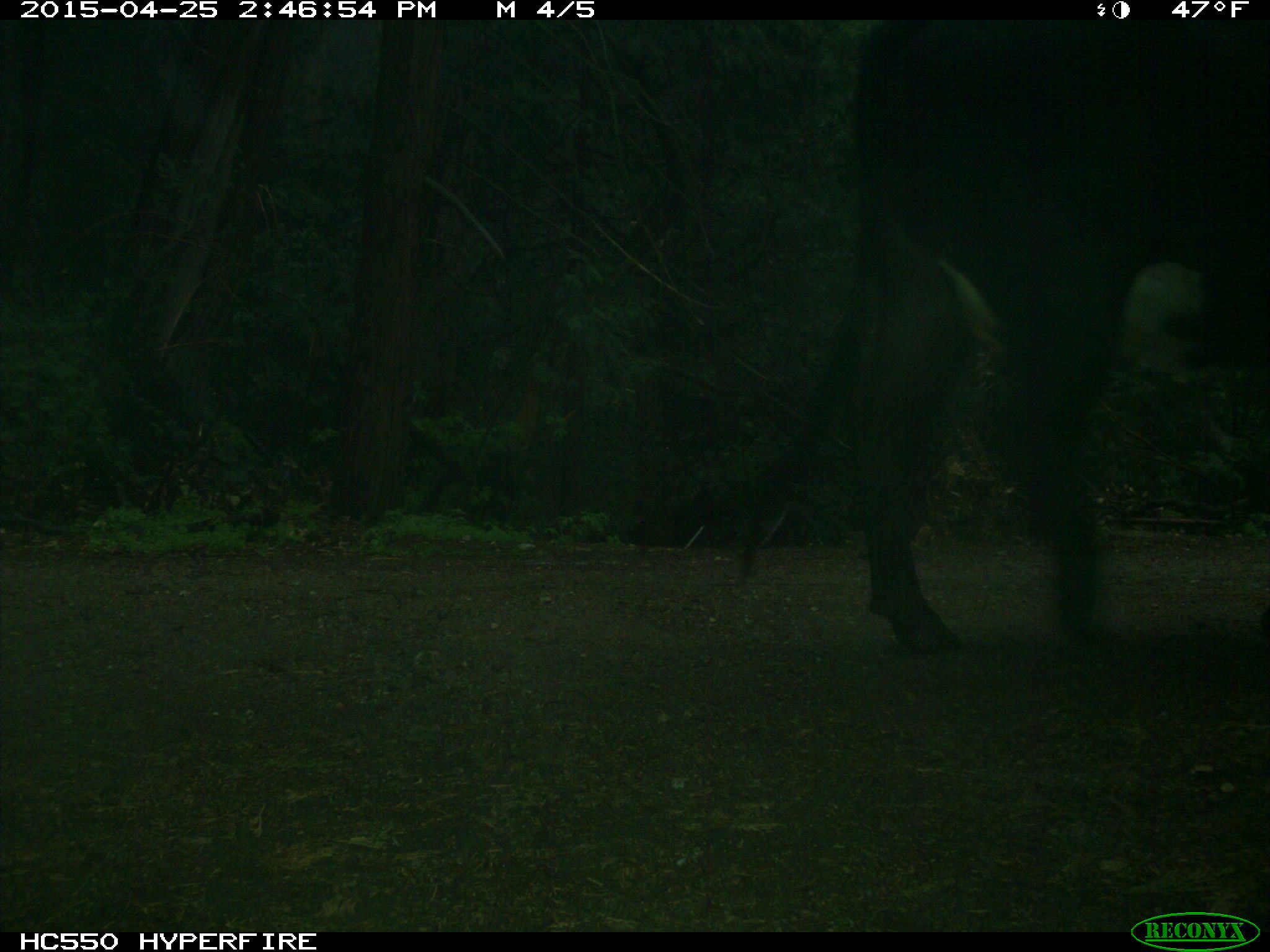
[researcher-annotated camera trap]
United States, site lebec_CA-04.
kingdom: Animalia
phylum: Chordata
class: Mammalia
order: Artiodactyla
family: Bovidae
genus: Bos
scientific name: Bos taurus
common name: domestic cow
Bos taurus (domestic cow).